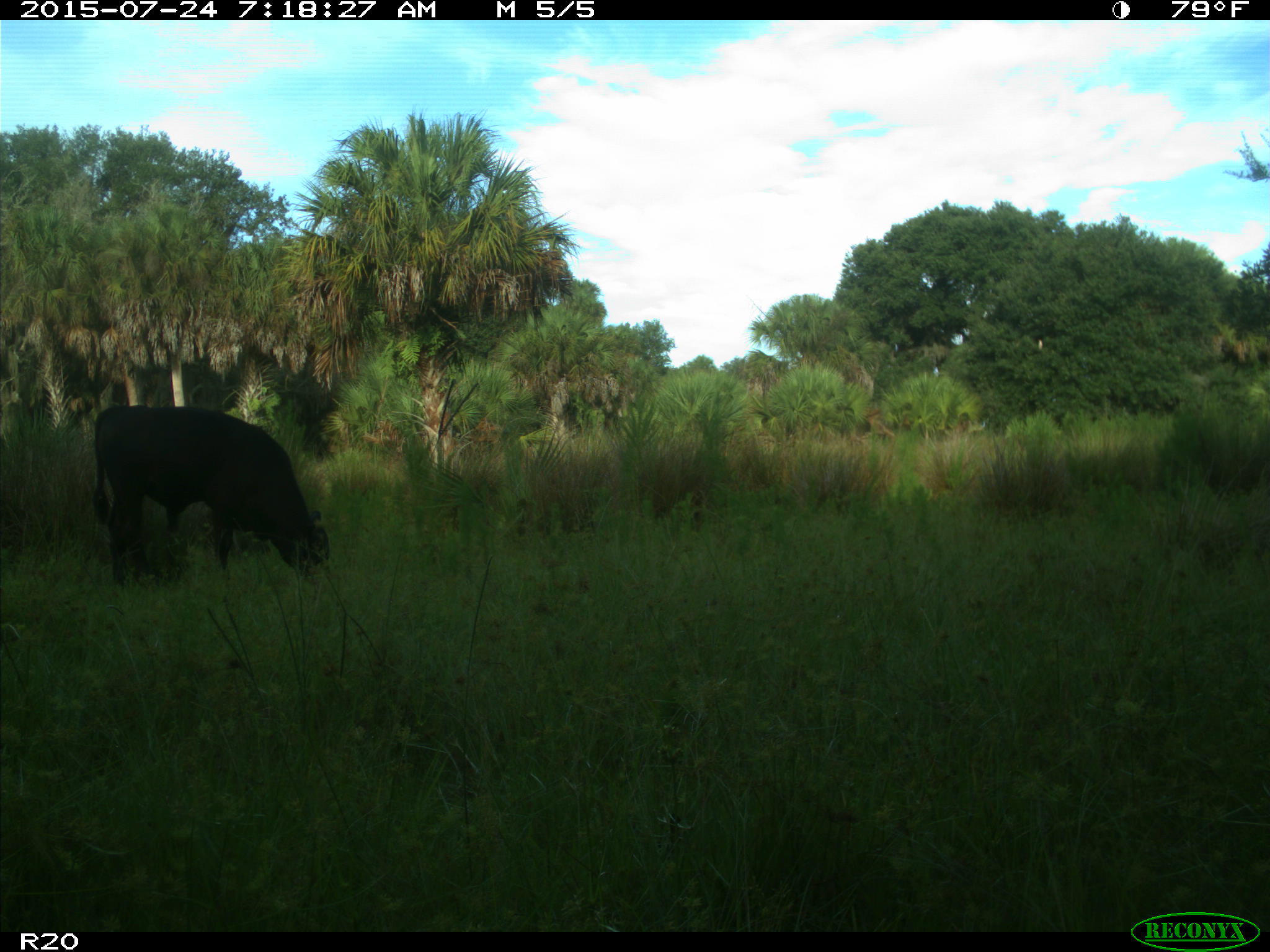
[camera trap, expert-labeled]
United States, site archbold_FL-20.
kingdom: Animalia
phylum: Chordata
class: Mammalia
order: Artiodactyla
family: Bovidae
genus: Bos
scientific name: Bos taurus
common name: domestic cow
Bos taurus (domestic cow).